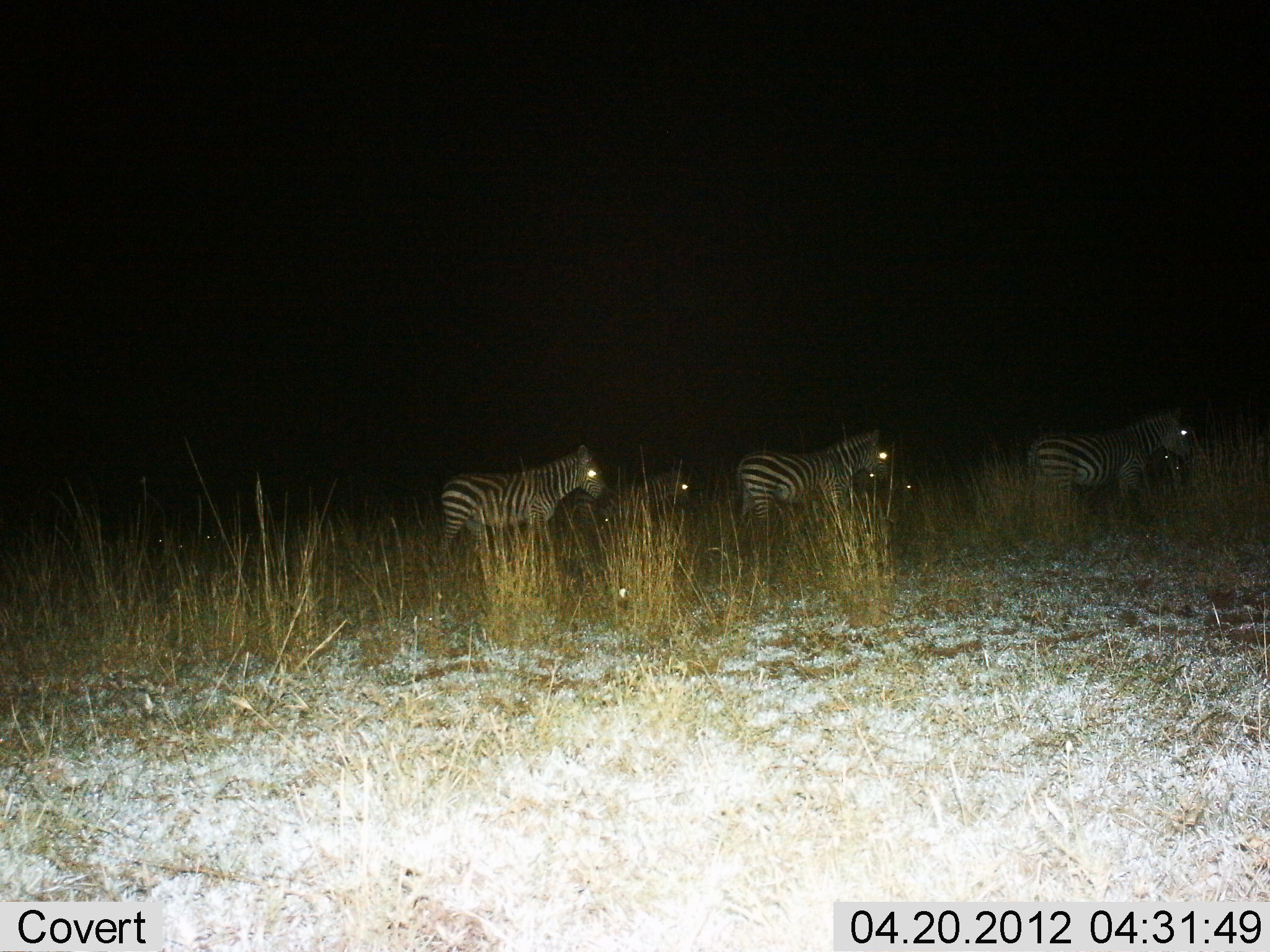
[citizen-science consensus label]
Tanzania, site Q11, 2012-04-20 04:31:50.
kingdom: Animalia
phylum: Chordata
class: Mammalia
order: Perissodactyla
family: Equidae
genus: Equus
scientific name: Equus quagga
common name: plains zebra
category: zebra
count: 5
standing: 27%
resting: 0%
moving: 73%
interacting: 0%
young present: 0%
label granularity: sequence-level